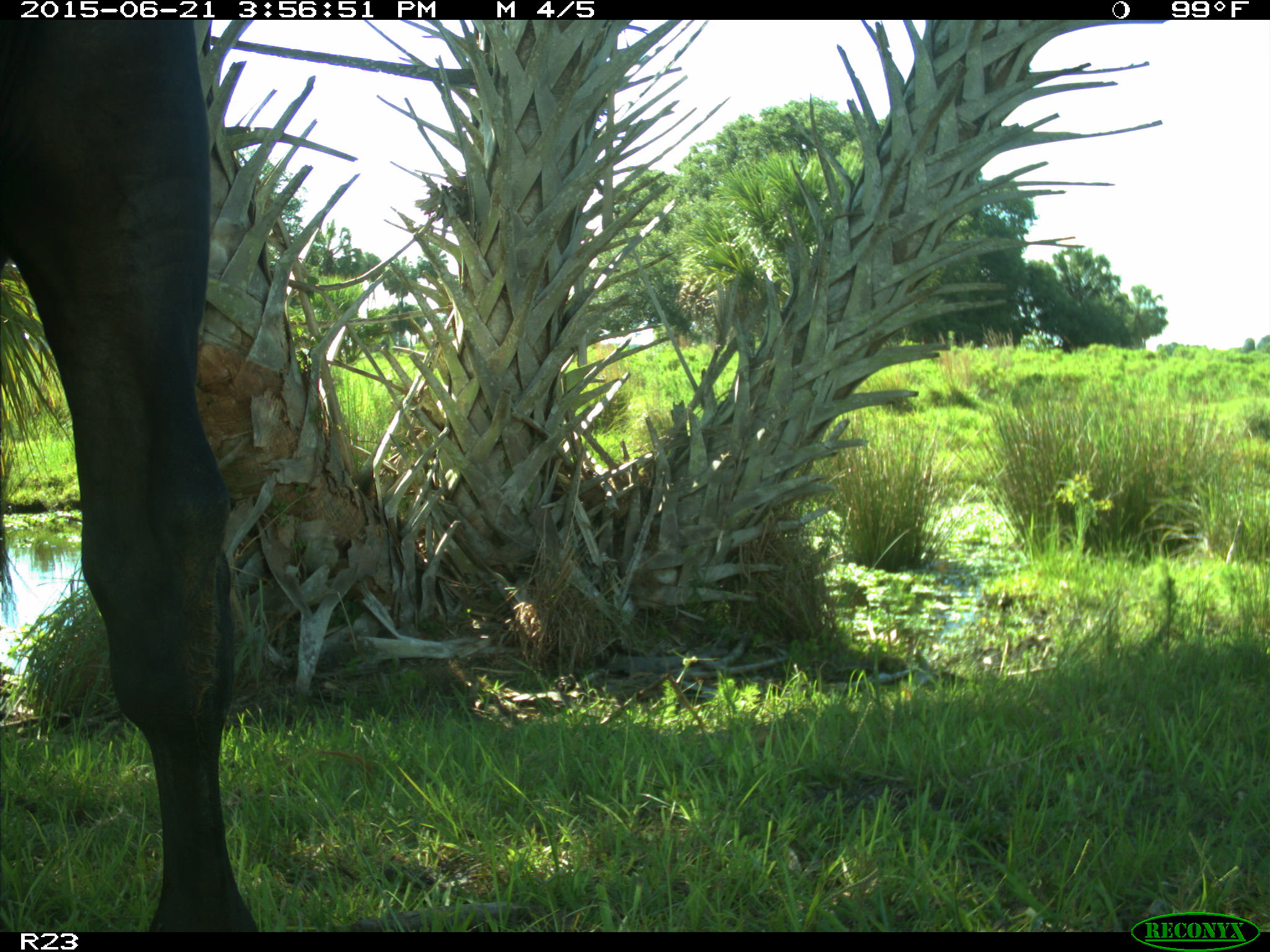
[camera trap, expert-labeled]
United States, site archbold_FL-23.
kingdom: Animalia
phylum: Chordata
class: Mammalia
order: Artiodactyla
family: Bovidae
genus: Bos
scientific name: Bos taurus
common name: domestic cow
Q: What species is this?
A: Bos taurus (domestic cow).